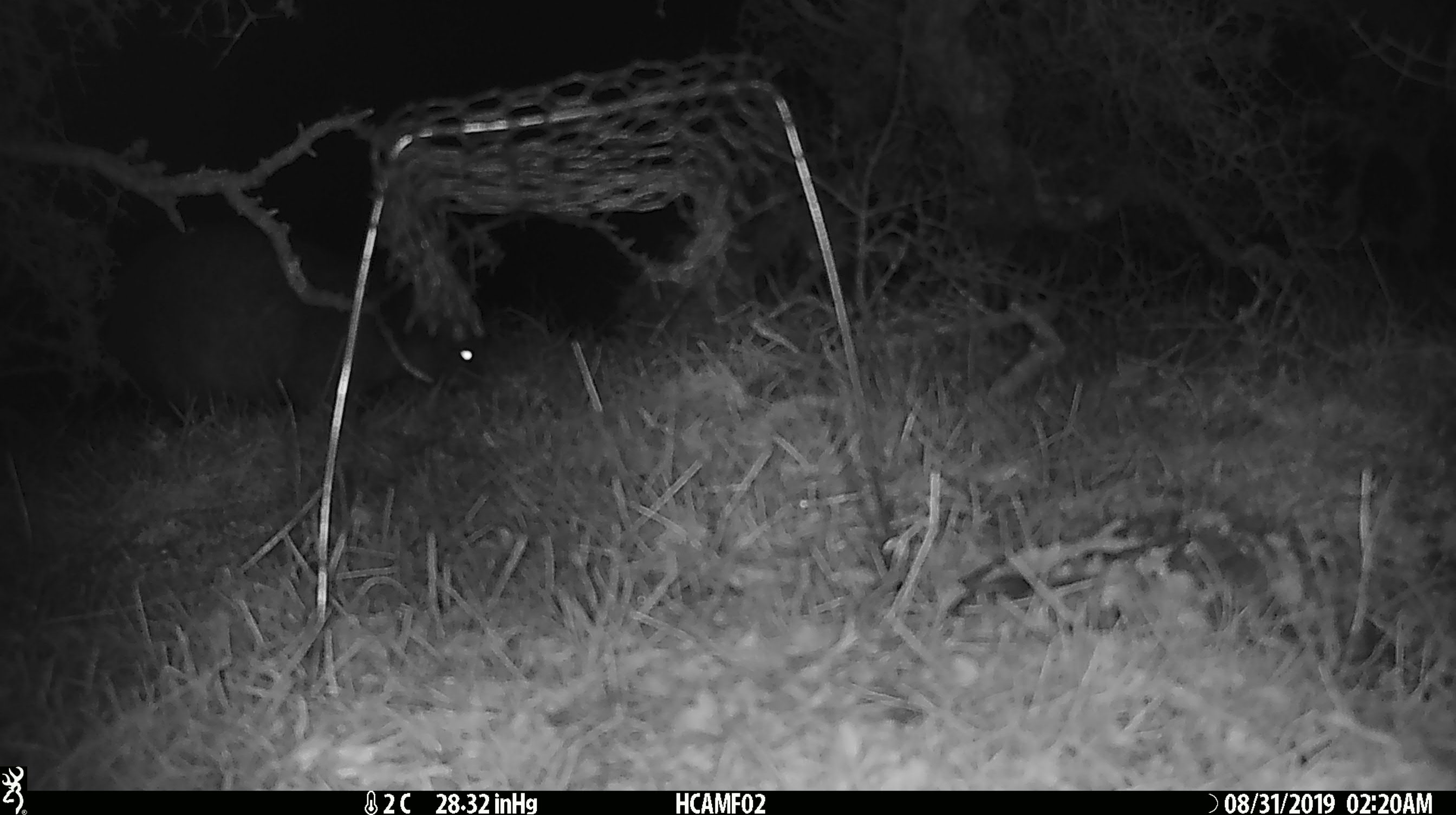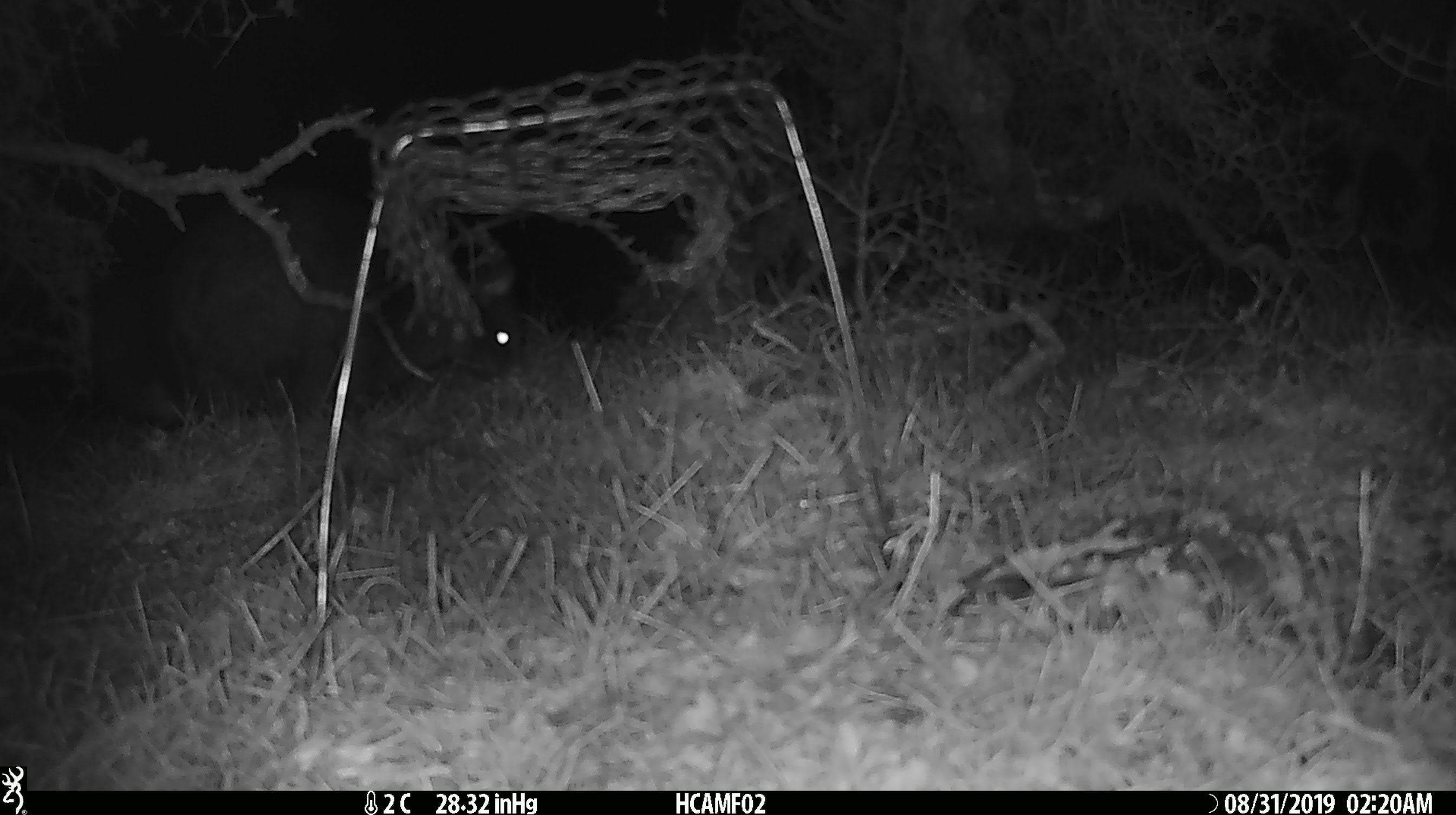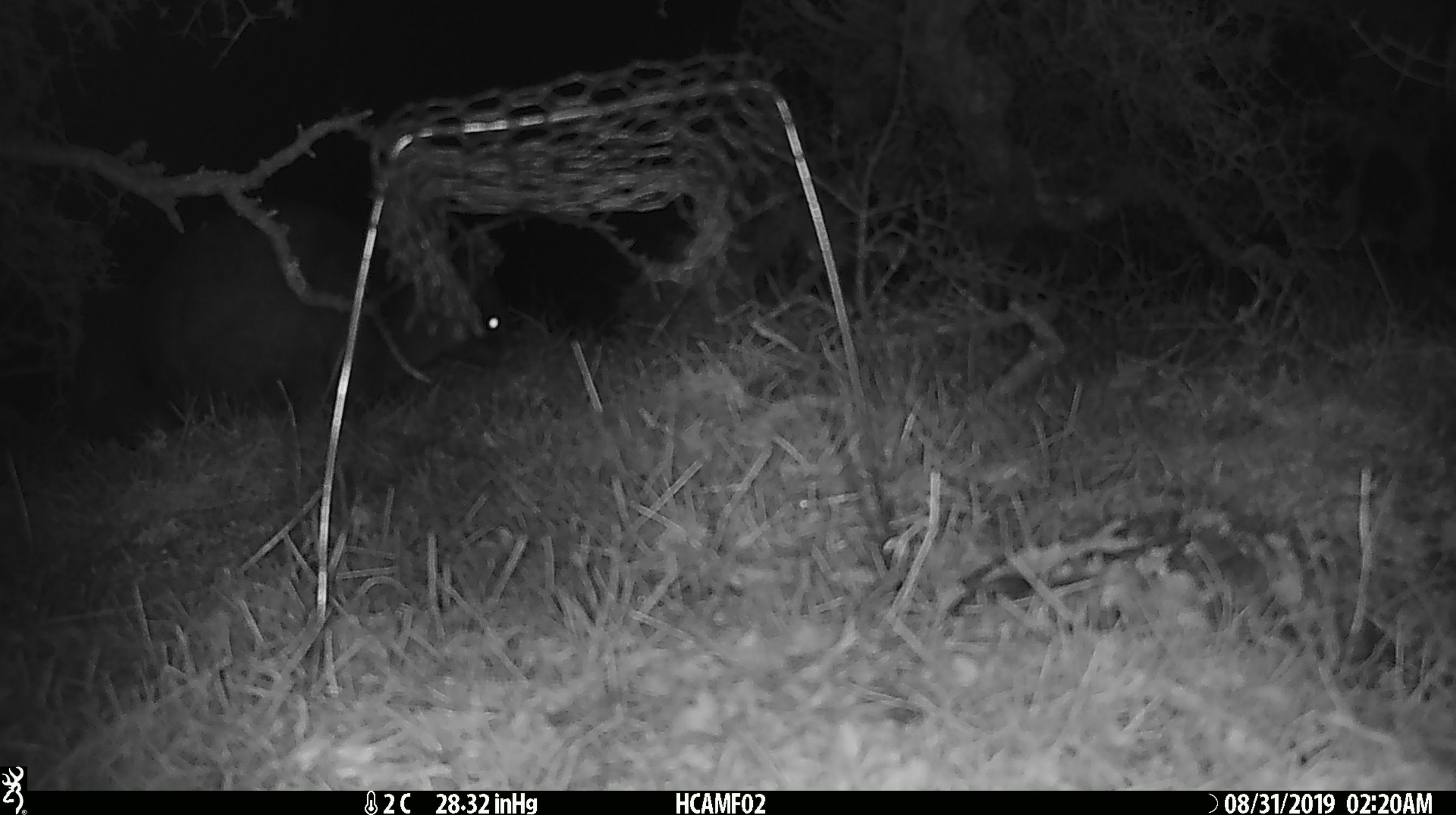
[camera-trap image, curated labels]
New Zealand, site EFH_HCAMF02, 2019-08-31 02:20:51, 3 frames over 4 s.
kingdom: Animalia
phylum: Chordata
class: Mammalia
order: Diprotodontia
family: Phalangeridae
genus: Trichosurus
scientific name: Trichosurus vulpecula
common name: common brushtail possum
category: possum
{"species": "possum (common brushtail possum) (Trichosurus vulpecula)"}